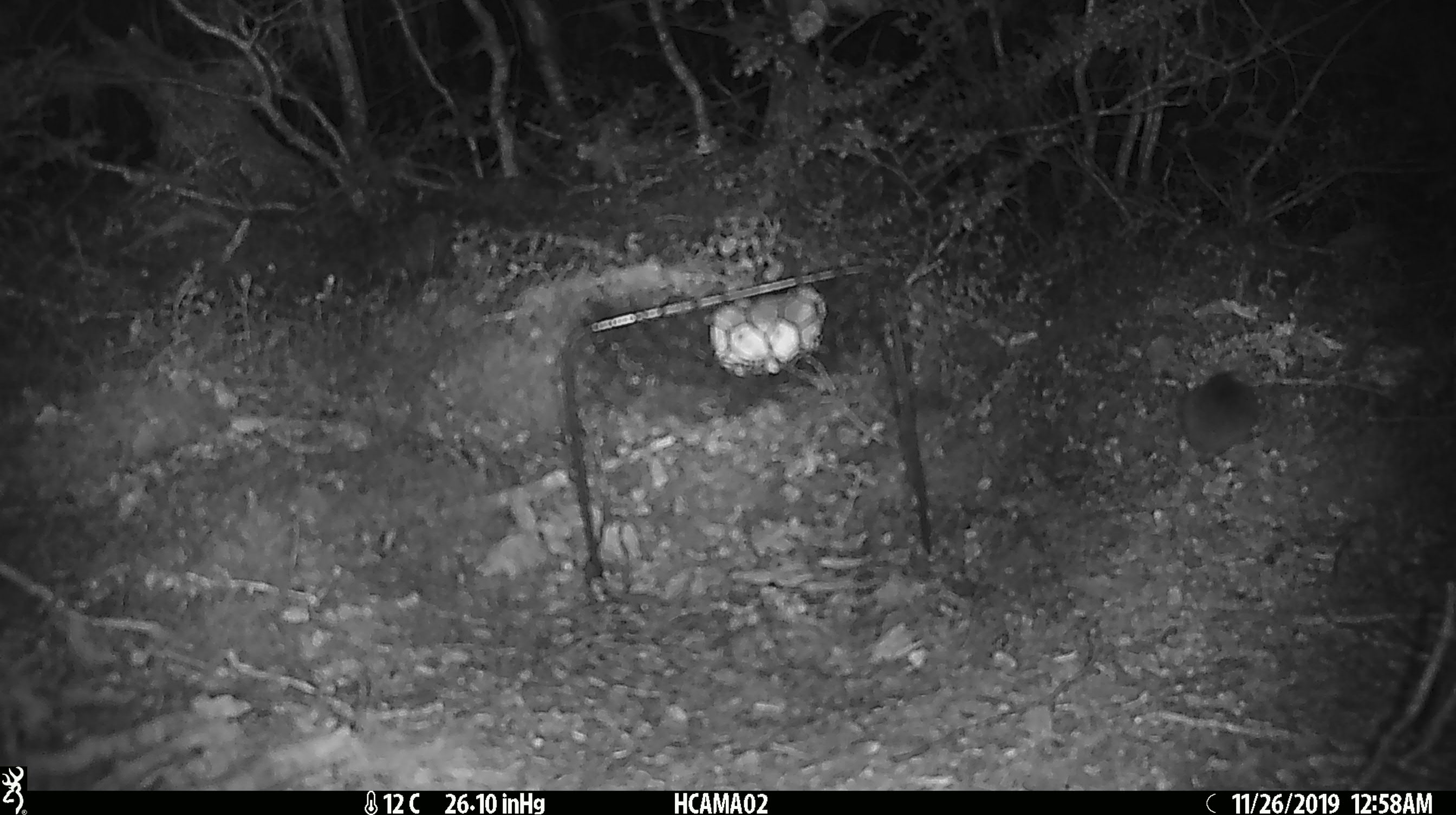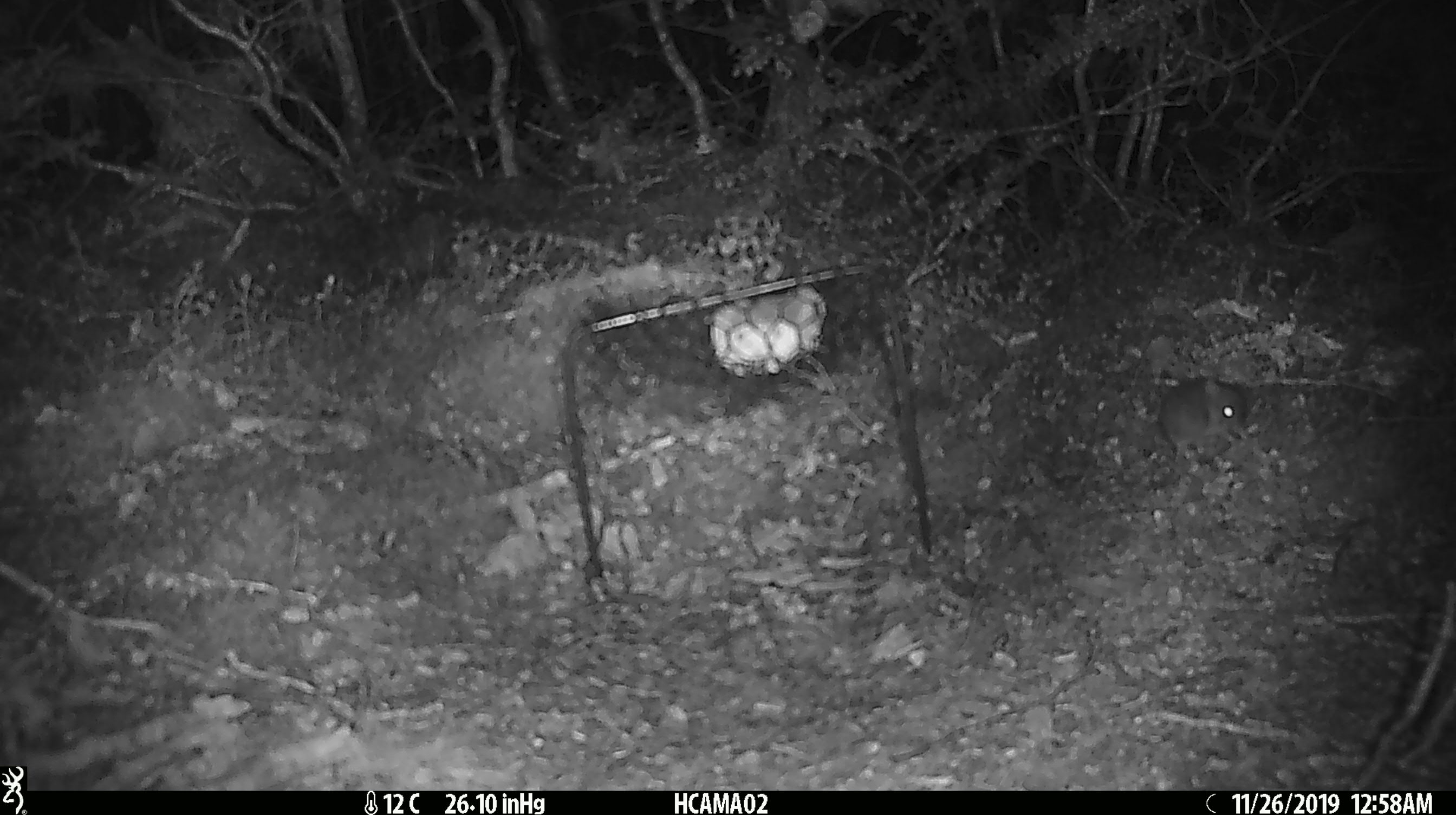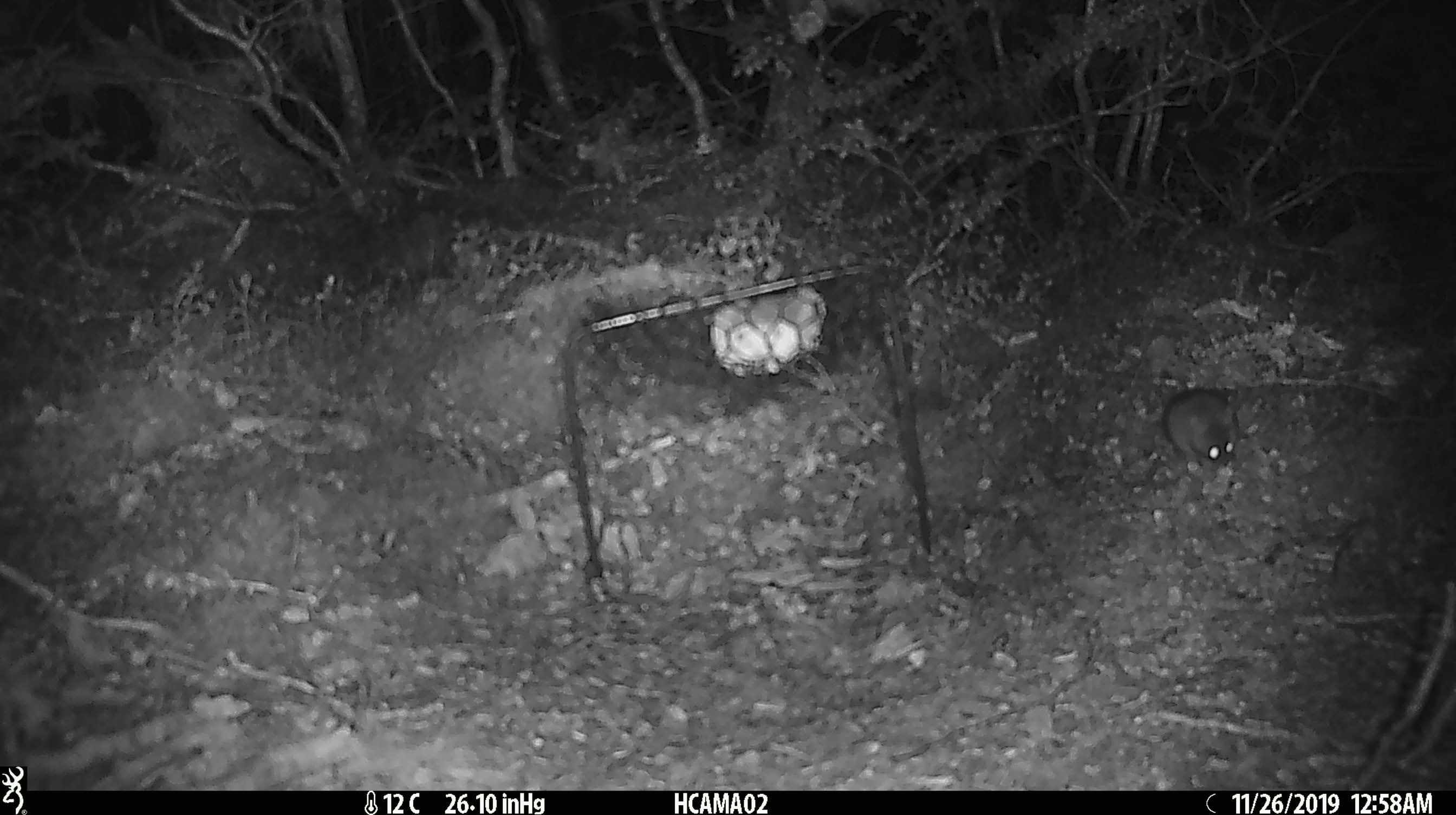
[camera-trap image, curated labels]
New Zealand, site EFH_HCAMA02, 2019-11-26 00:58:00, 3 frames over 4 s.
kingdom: Animalia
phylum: Chordata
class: Mammalia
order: Rodentia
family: Muridae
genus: Mus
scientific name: Mus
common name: mouse